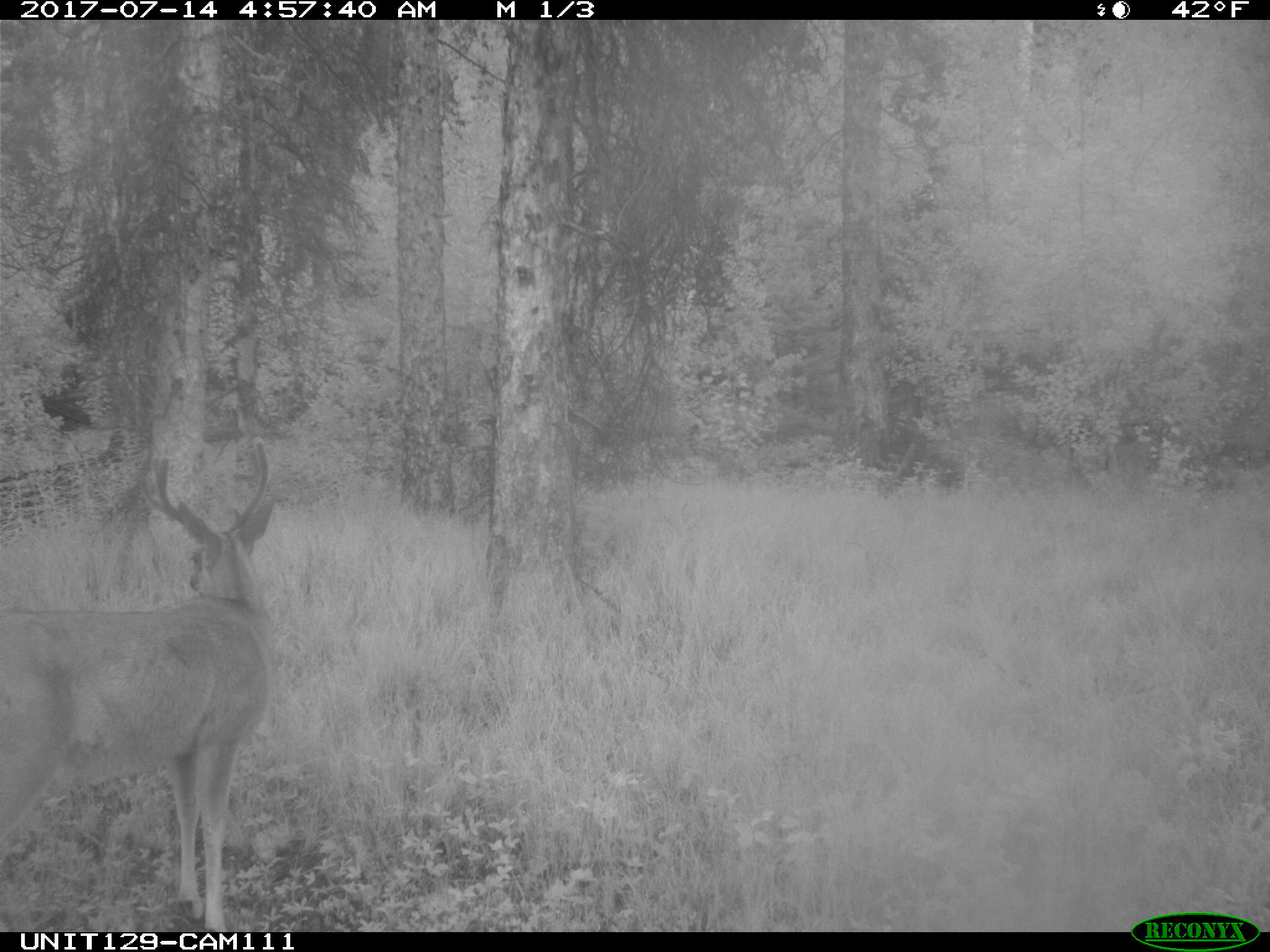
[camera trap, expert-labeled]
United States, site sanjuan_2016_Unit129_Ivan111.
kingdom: Animalia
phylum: Chordata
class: Mammalia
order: Artiodactyla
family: Cervidae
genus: Odocoileus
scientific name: Odocoileus hemionus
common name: mule deer